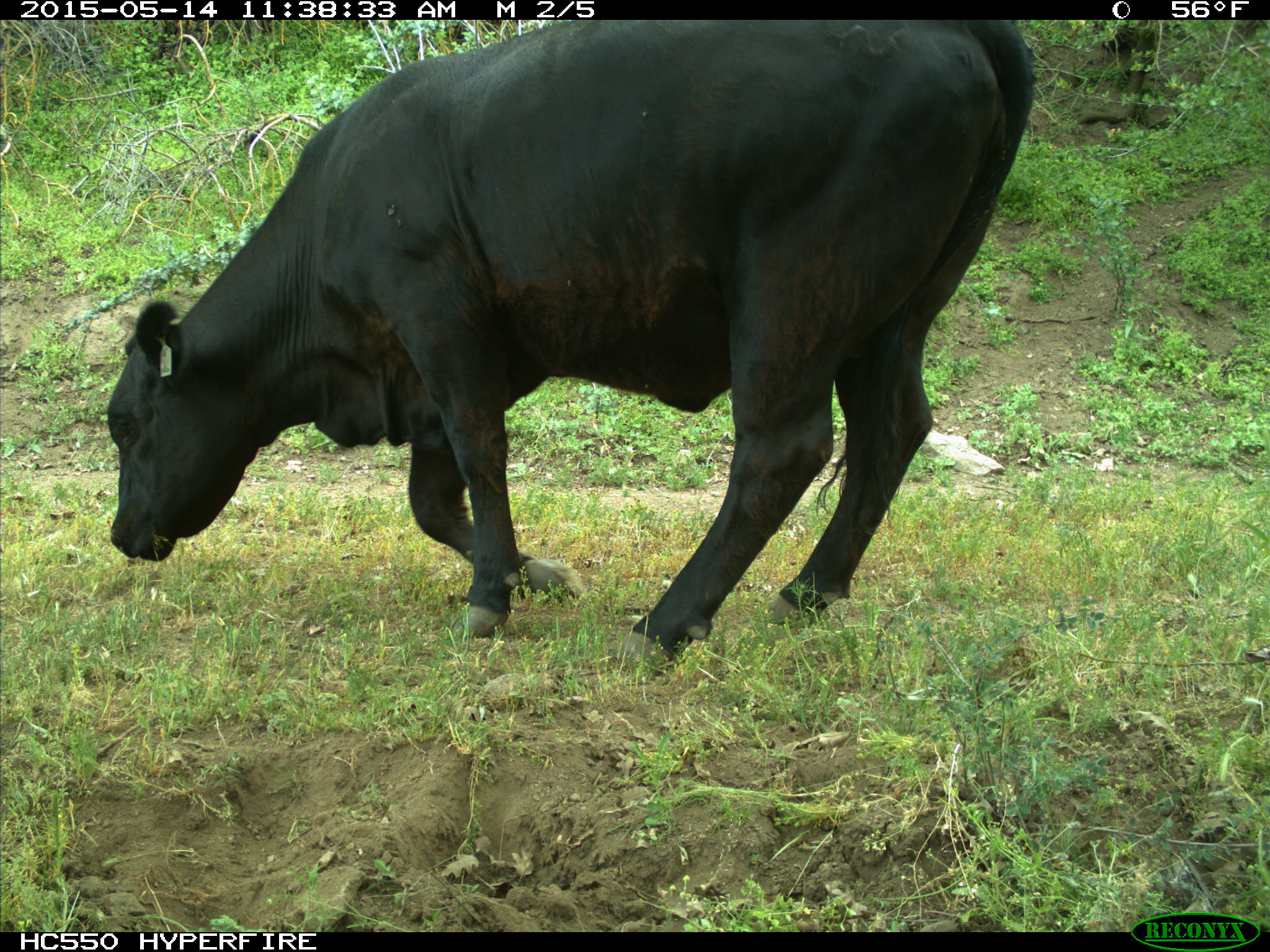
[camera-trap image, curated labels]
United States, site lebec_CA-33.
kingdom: Animalia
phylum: Chordata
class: Mammalia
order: Artiodactyla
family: Bovidae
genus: Bos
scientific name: Bos taurus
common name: domestic cow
Bos taurus (domestic cow).